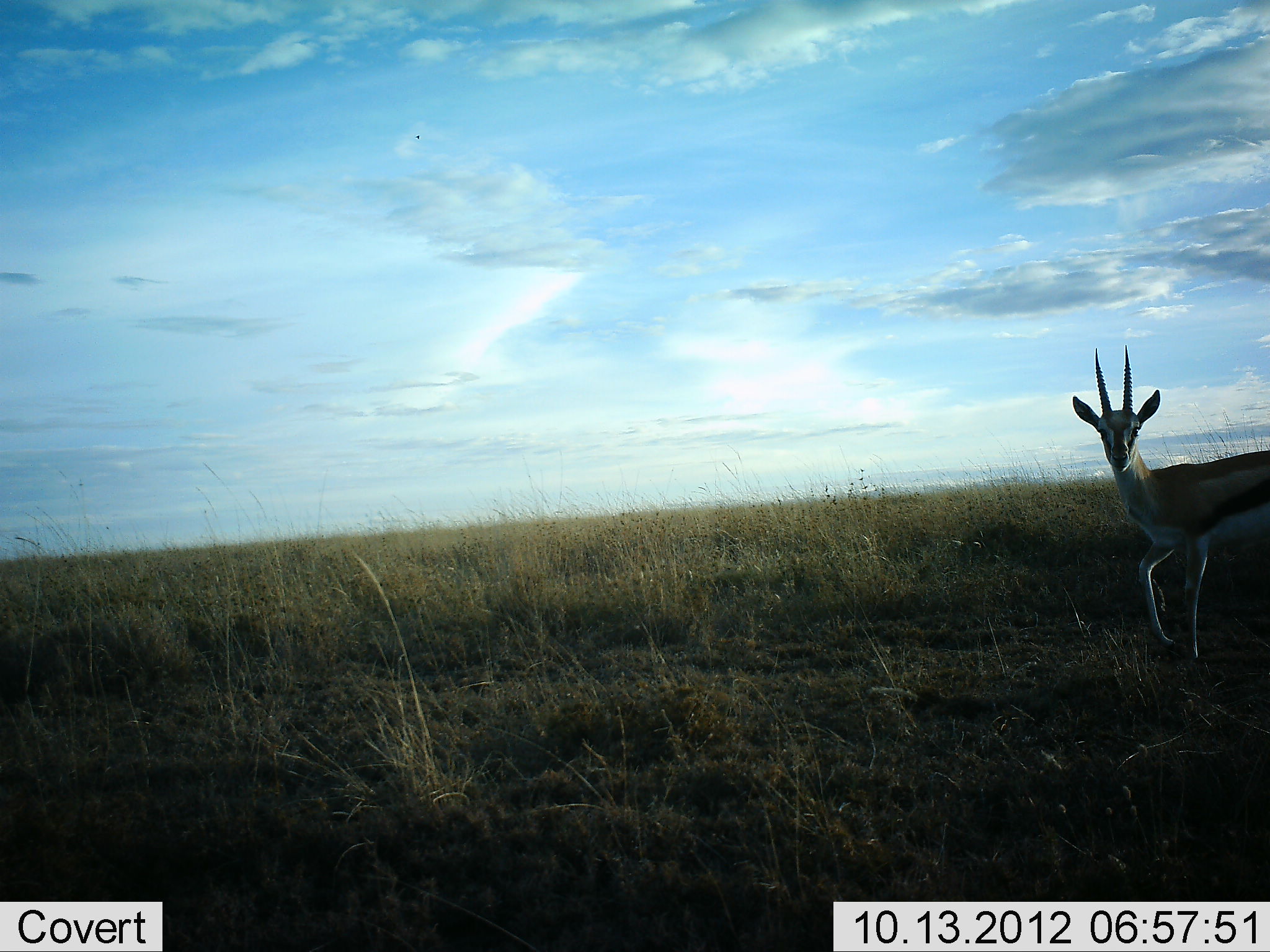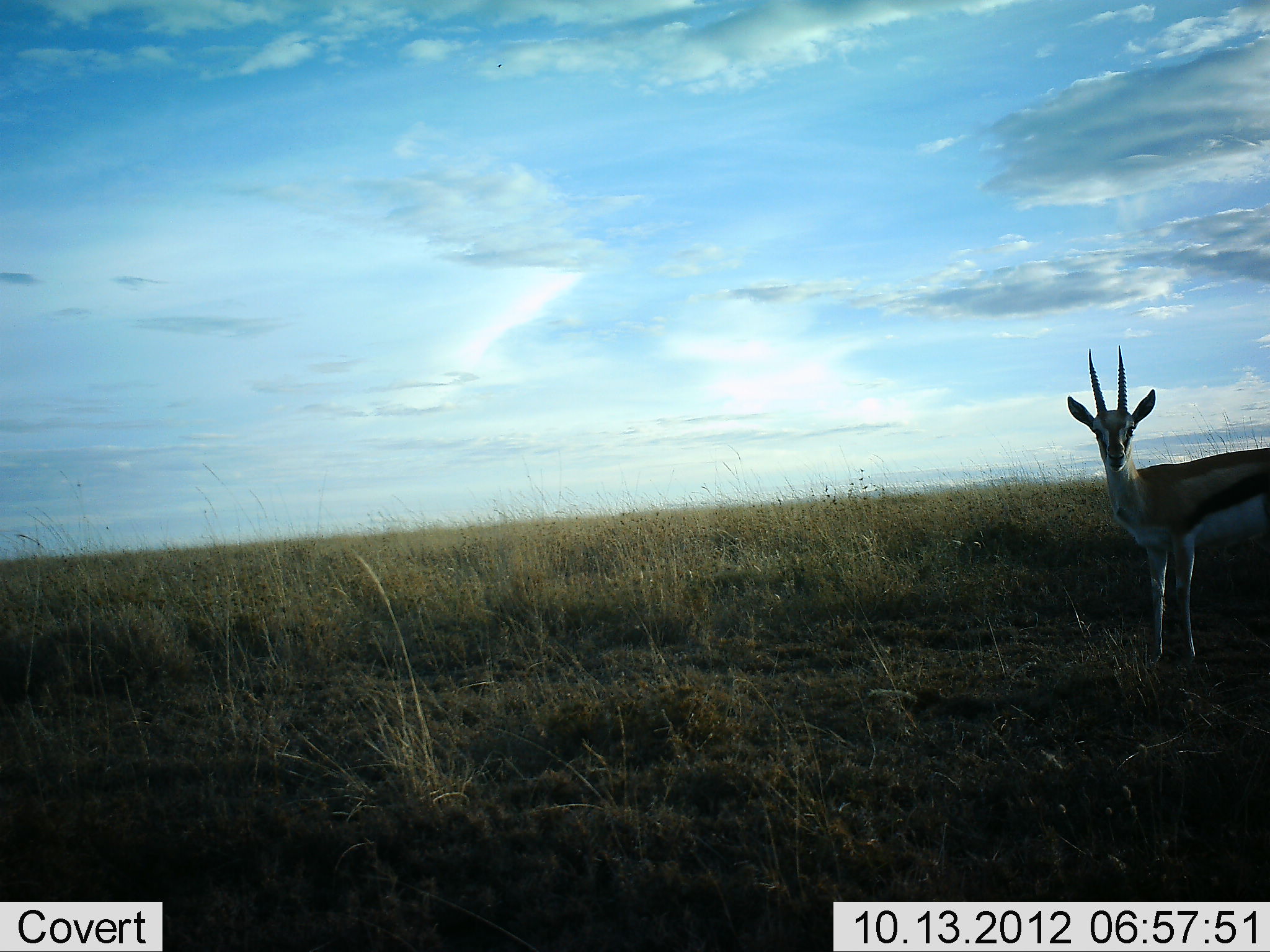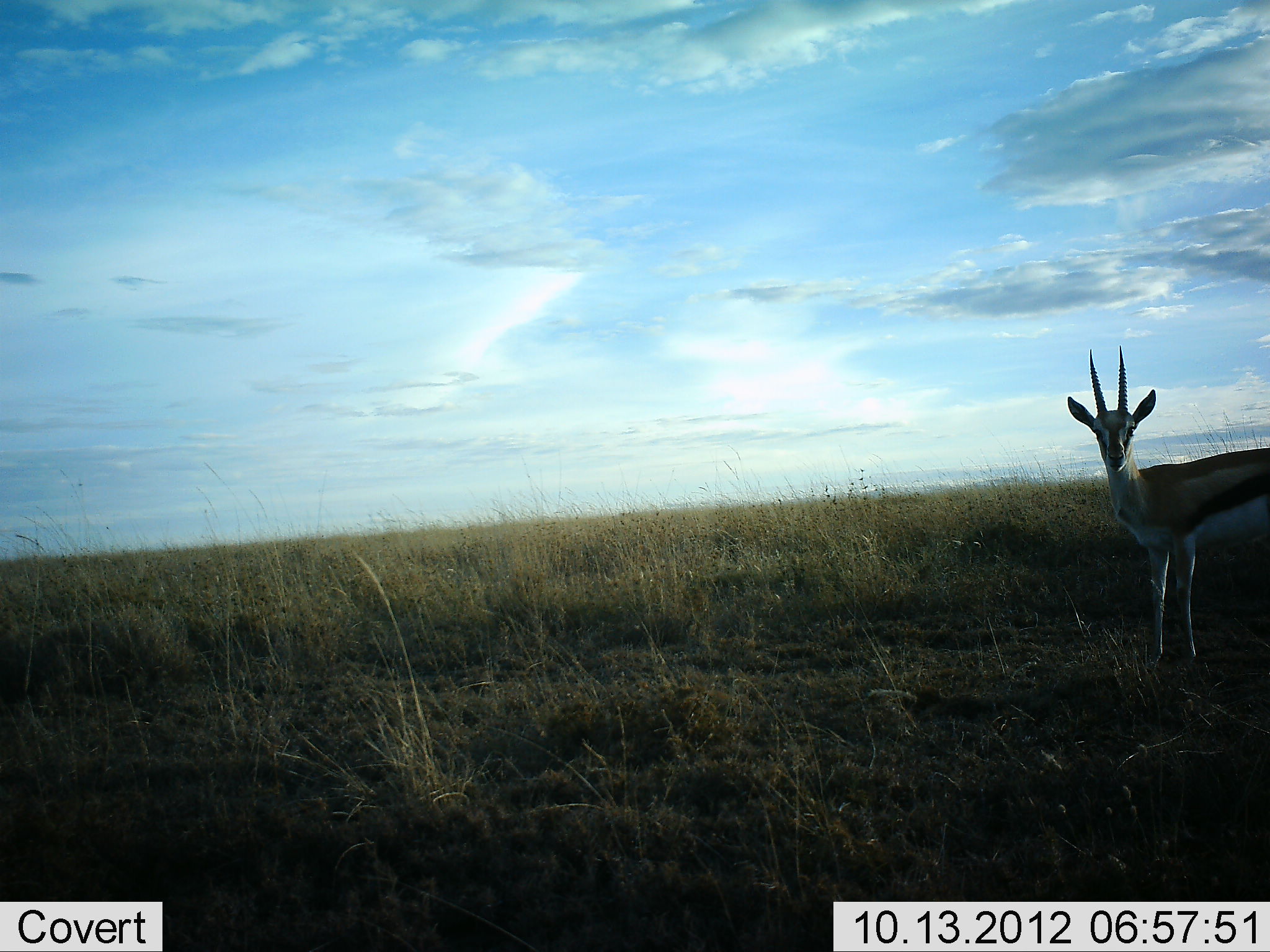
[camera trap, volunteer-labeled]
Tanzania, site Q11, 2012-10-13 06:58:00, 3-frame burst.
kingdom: Animalia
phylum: Chordata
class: Mammalia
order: Artiodactyla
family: Bovidae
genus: Eudorcas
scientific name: Eudorcas thomsonii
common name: thomson's gazelle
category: gazellethomsons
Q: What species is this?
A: Gazellethomsons (thomson's gazelle) (Eudorcas thomsonii).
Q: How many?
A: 1.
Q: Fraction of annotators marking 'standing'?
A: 100%.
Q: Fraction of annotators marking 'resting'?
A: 0%.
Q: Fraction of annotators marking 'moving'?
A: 0%.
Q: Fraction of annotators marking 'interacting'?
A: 0%.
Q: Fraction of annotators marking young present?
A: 0%.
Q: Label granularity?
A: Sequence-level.